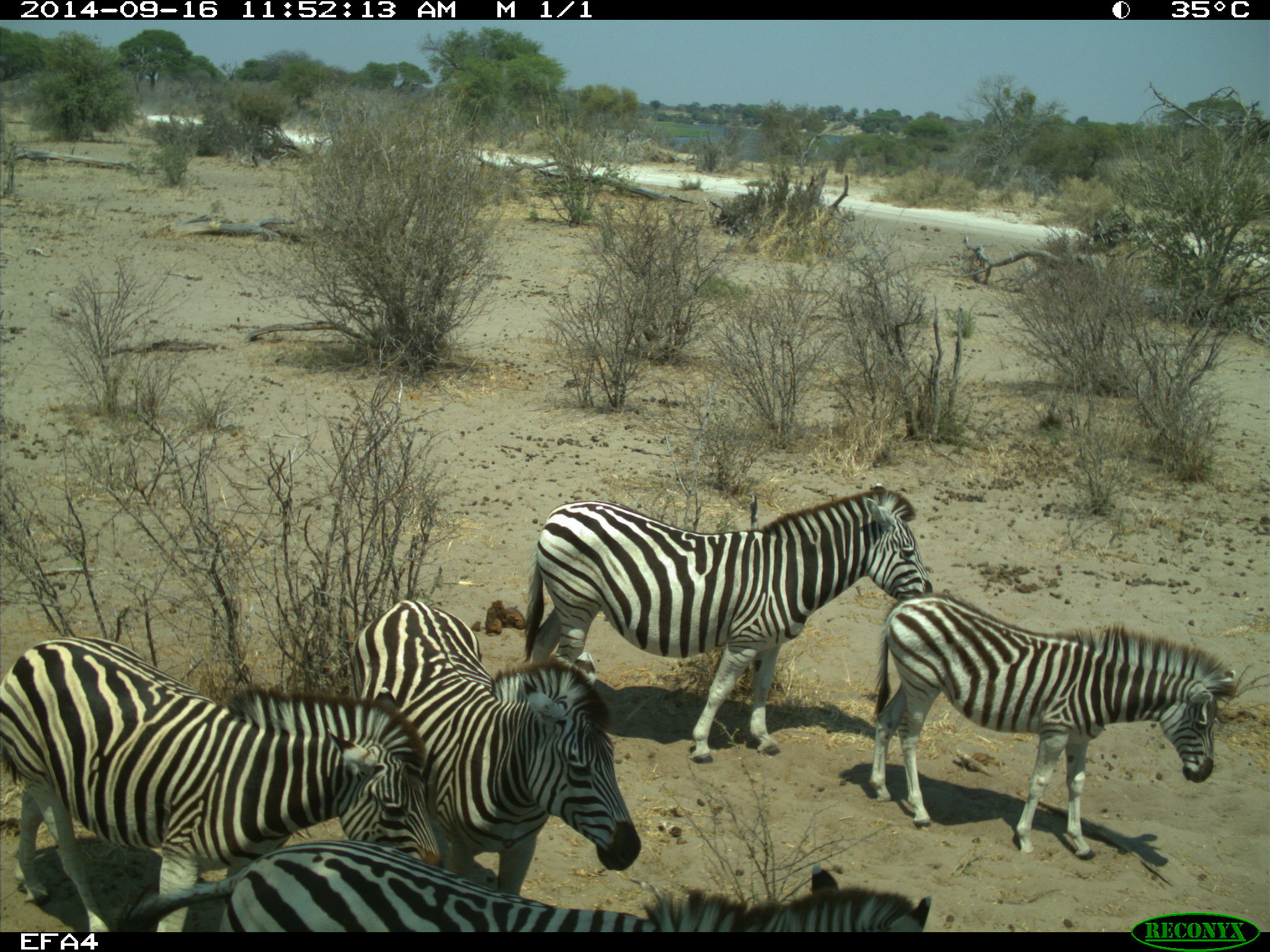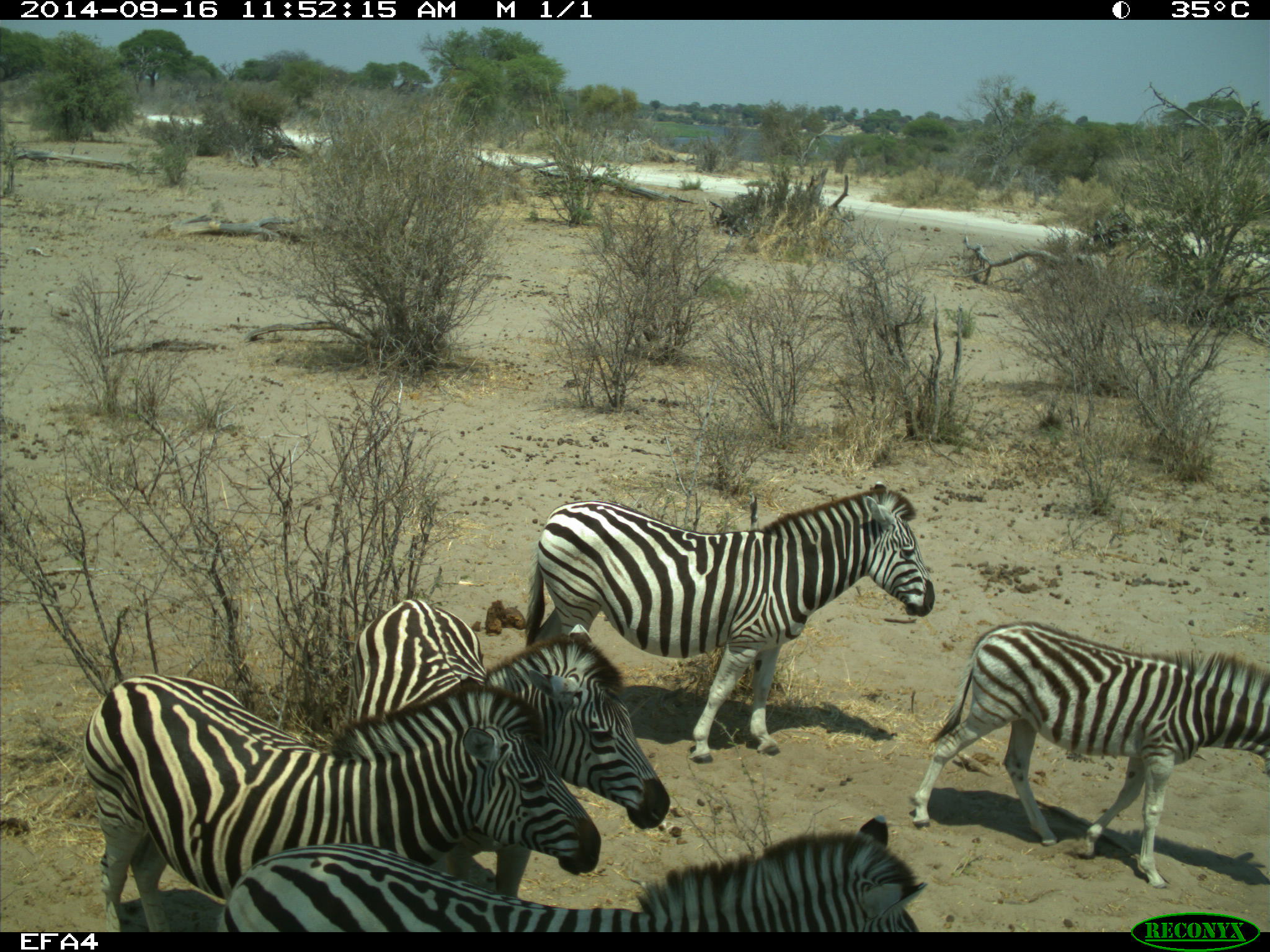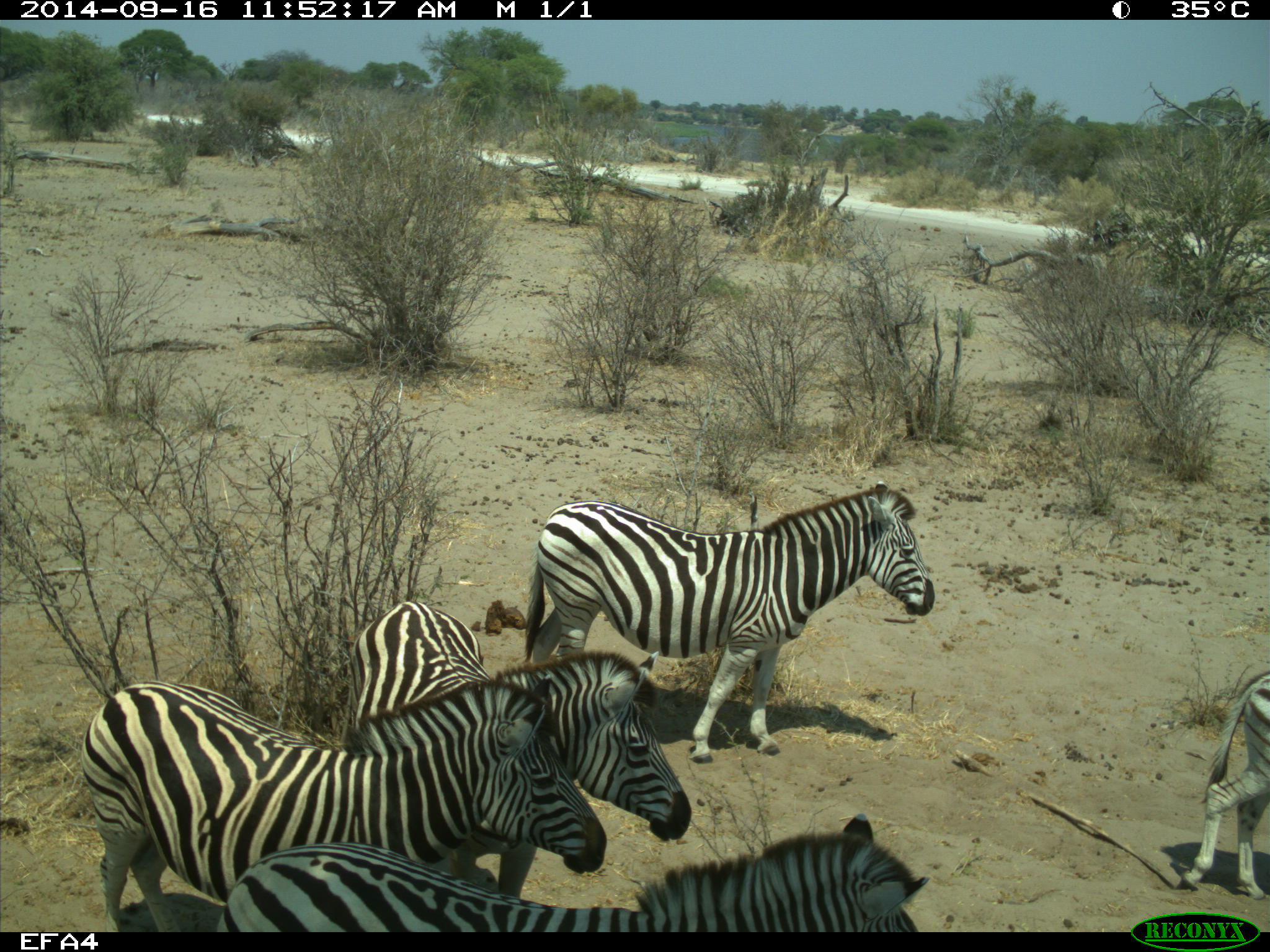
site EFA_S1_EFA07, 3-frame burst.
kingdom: Animalia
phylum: Chordata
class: Mammalia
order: Perissodactyla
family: Equidae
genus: Equus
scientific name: Equus quagga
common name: plains zebra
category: zebraplains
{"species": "zebraplains (plains zebra) (Equus quagga)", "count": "5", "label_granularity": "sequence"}